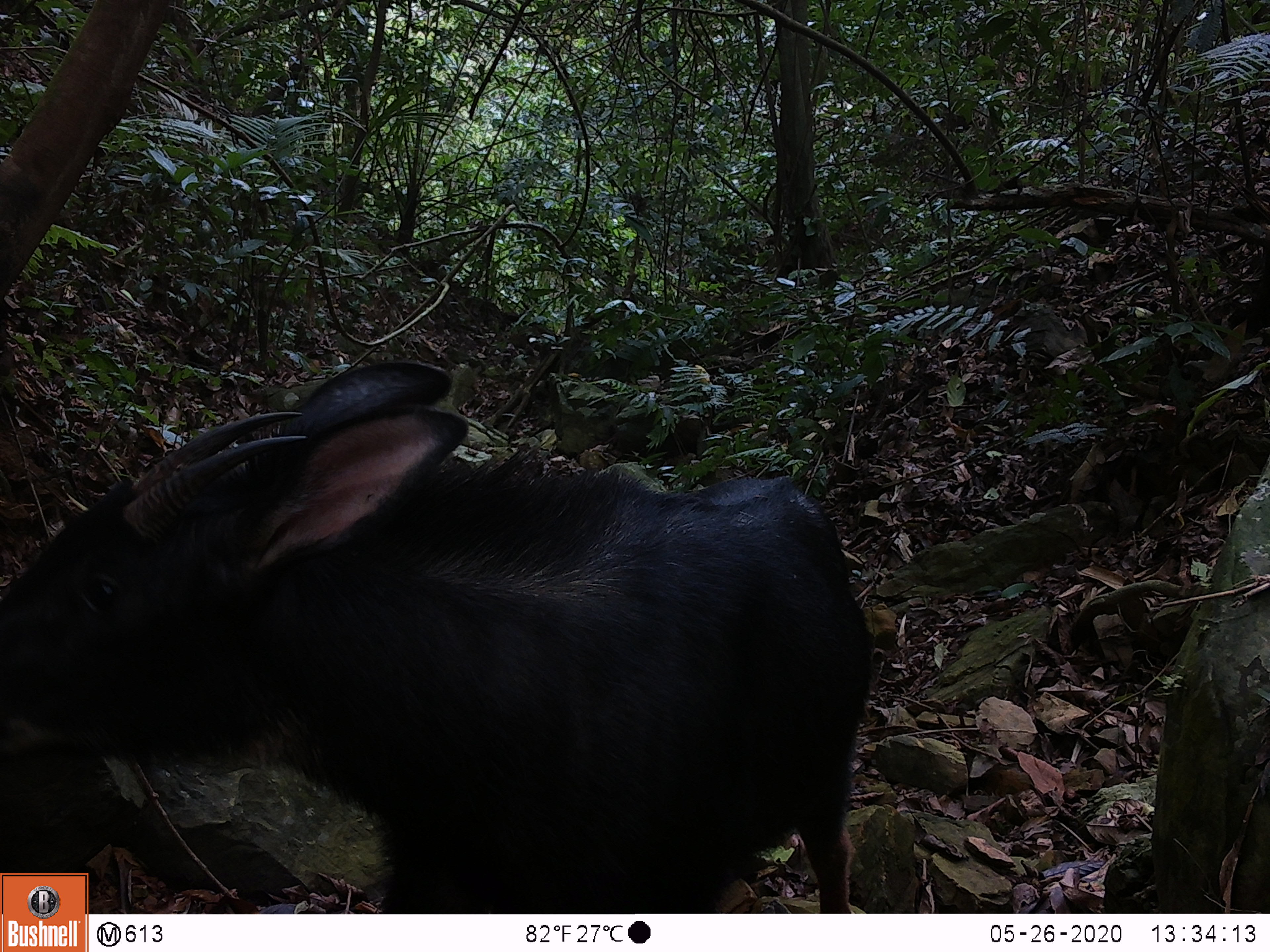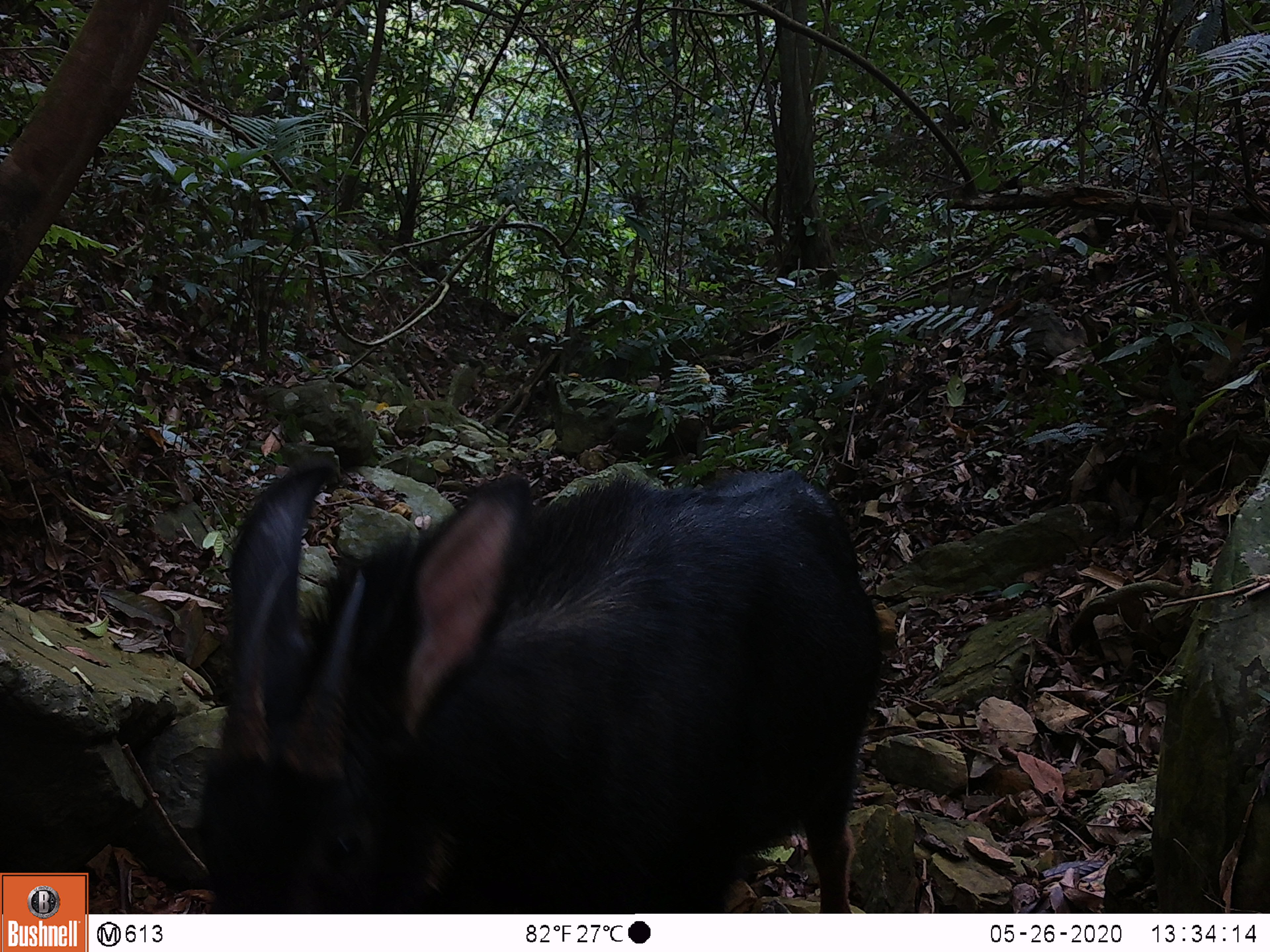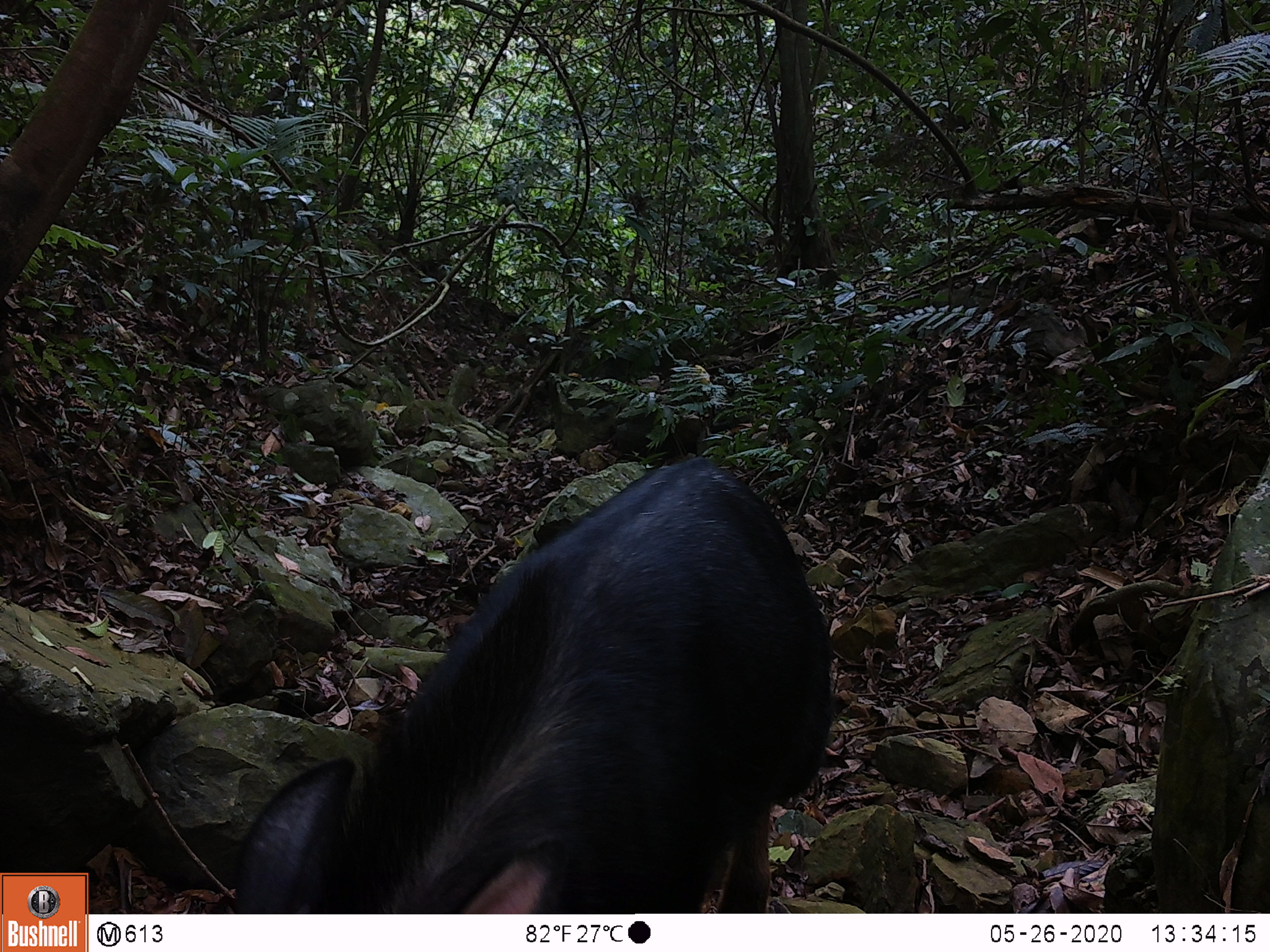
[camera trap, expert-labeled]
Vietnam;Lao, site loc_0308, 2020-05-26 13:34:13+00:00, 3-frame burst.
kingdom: Animalia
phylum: Chordata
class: Mammalia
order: Artiodactyla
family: Bovidae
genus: Capricornis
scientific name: Capricornis sumatraensis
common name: chinese serow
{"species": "chinese serow (Capricornis sumatraensis)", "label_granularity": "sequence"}